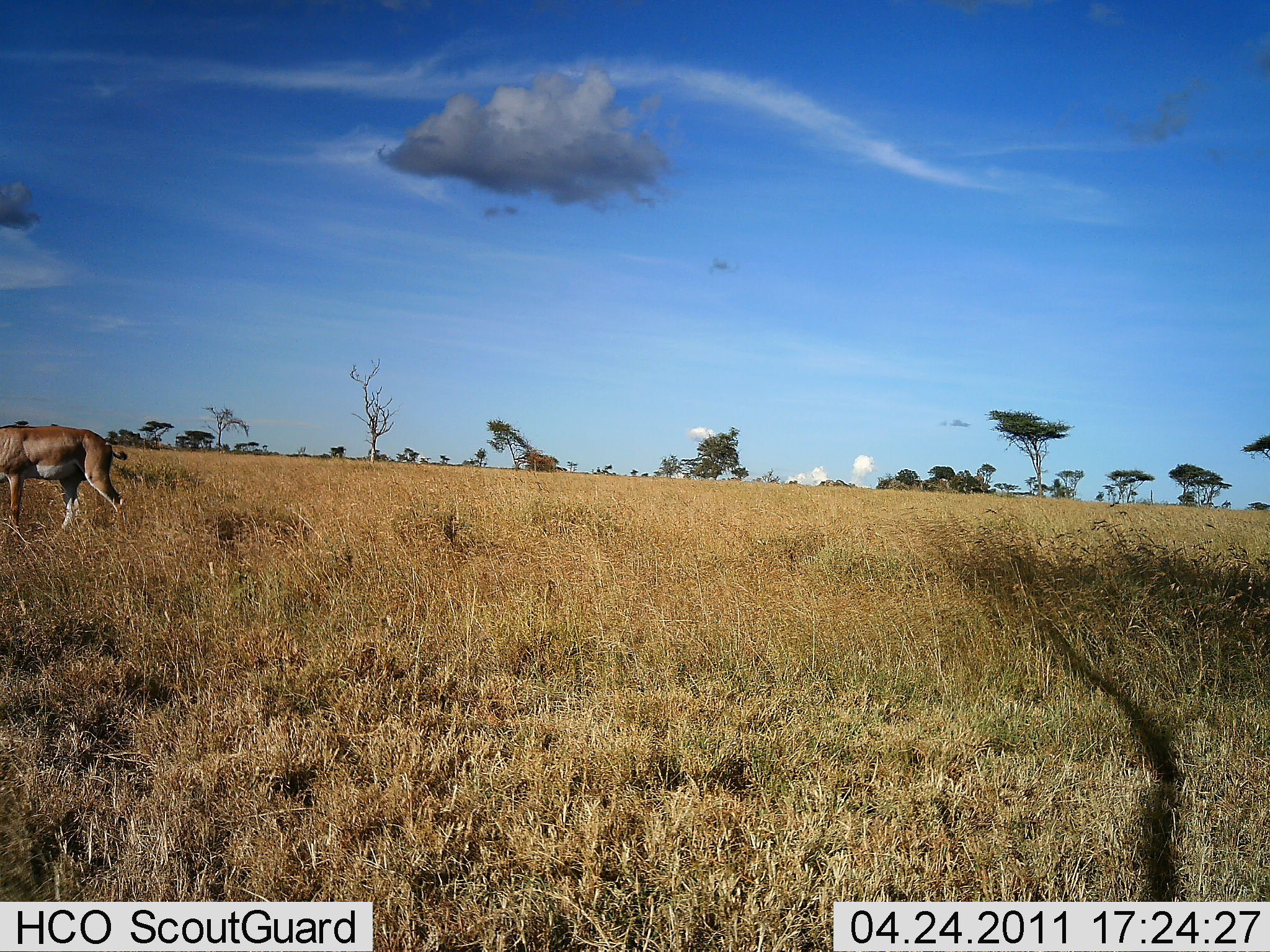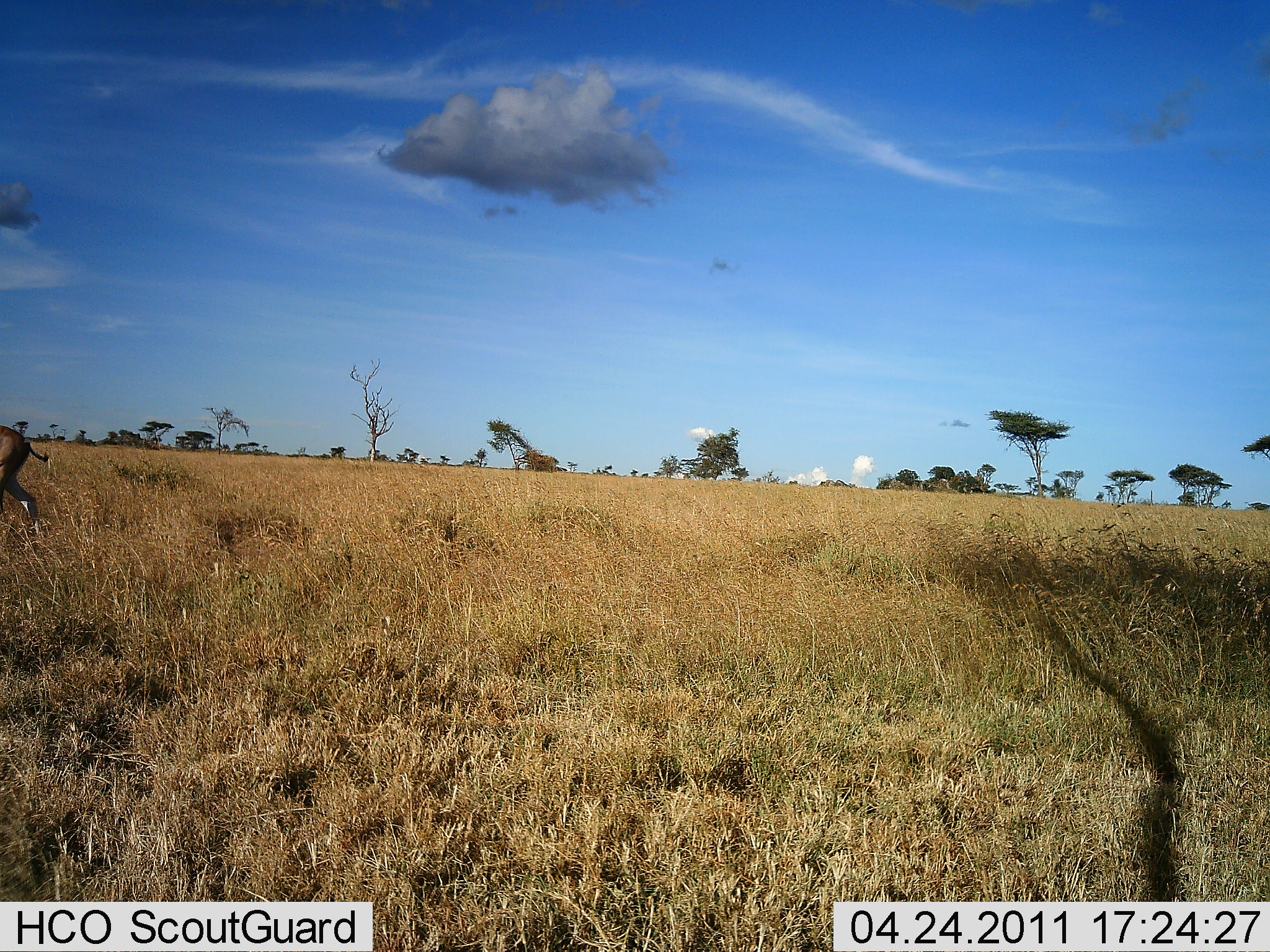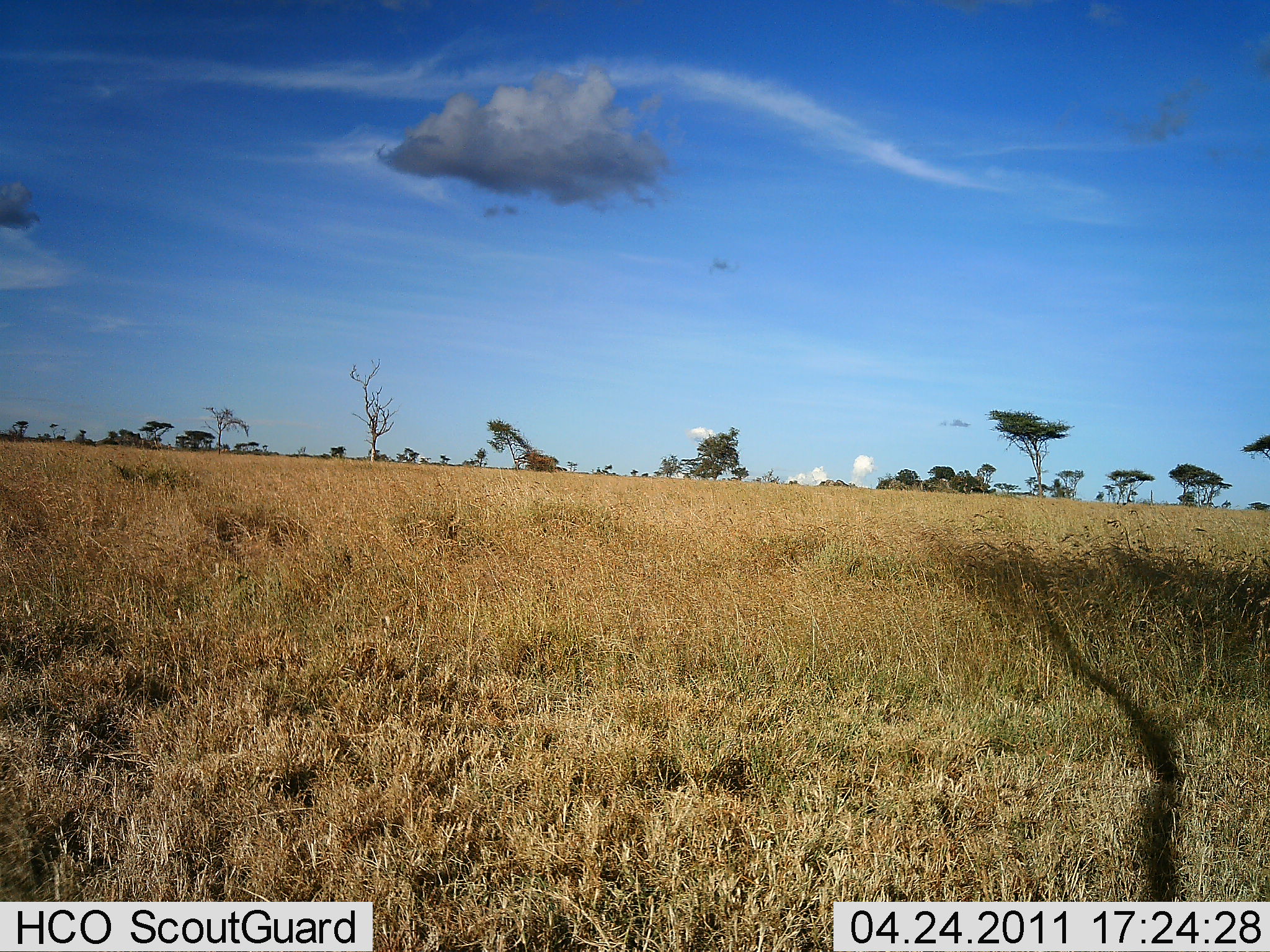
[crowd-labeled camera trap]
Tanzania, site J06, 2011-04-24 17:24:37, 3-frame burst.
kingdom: Animalia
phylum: Chordata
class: Mammalia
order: Artiodactyla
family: Bovidae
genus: Nanger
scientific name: Nanger granti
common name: grant's gazelle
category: gazellegrants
Gazellegrants (grant's gazelle) (Nanger granti), count 1. Behavior (volunteer vote fractions): standing 0%, resting 0%, moving 100%, interacting 0%. Young present (vote fraction): 0%. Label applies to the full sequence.